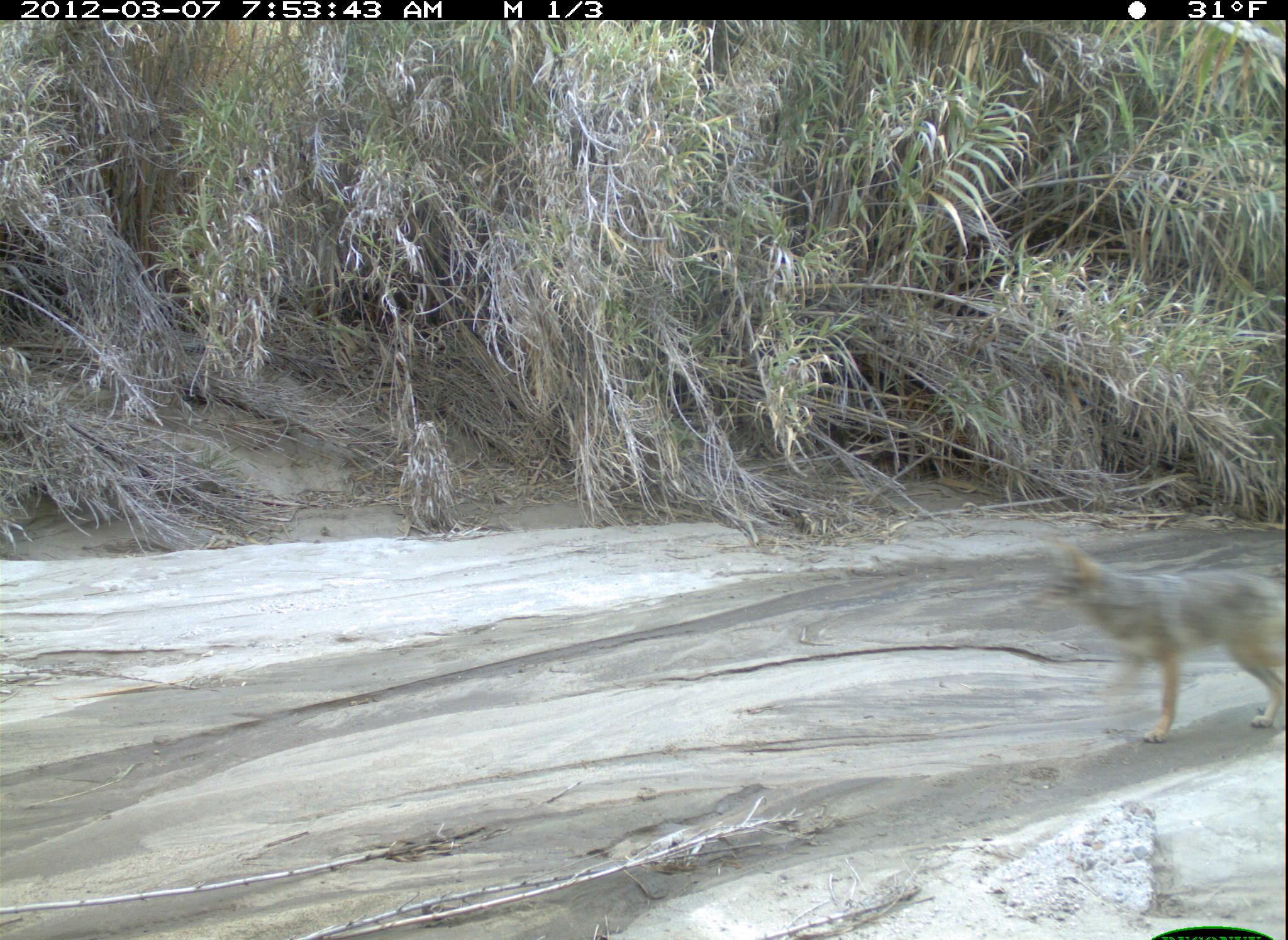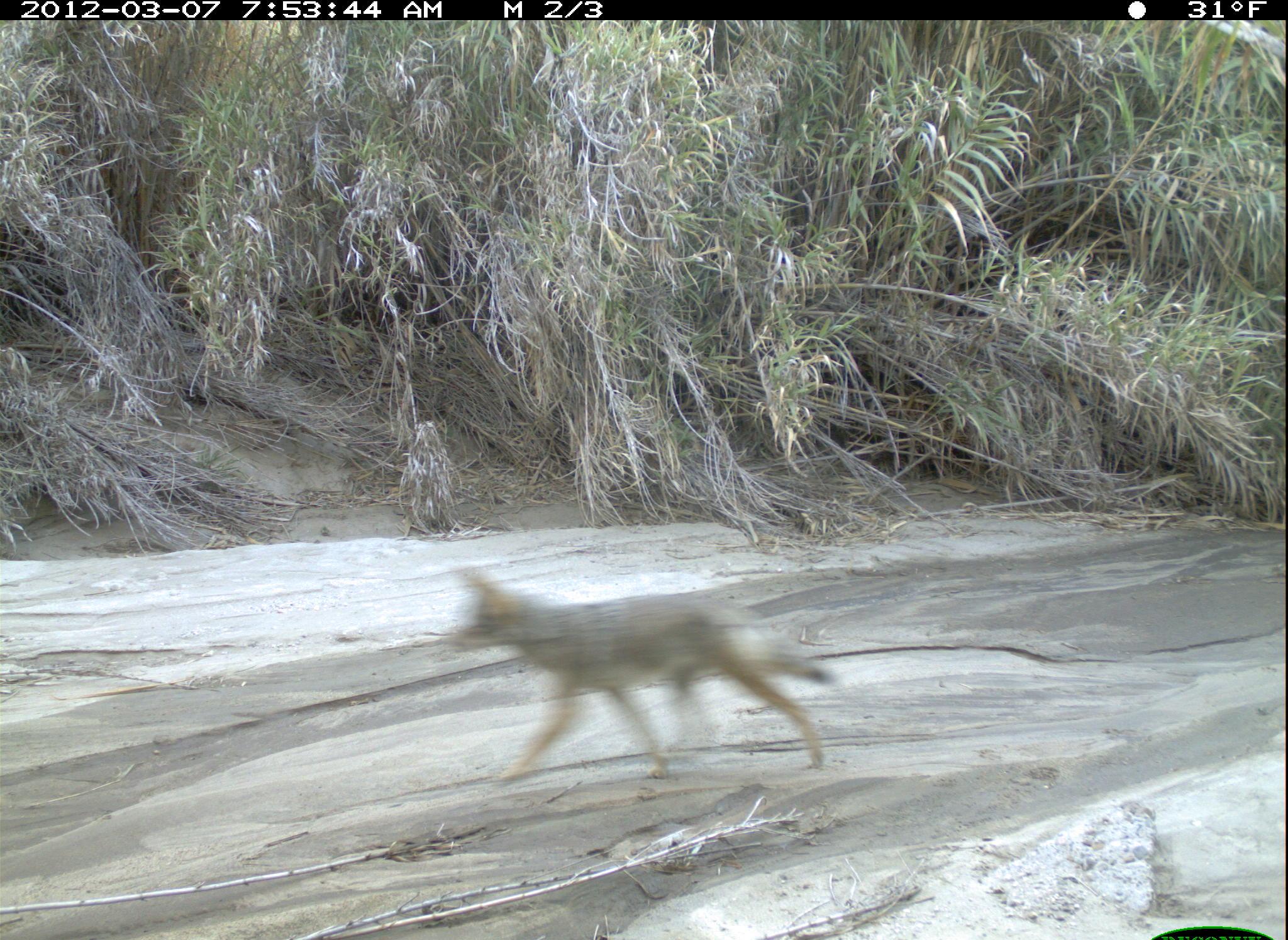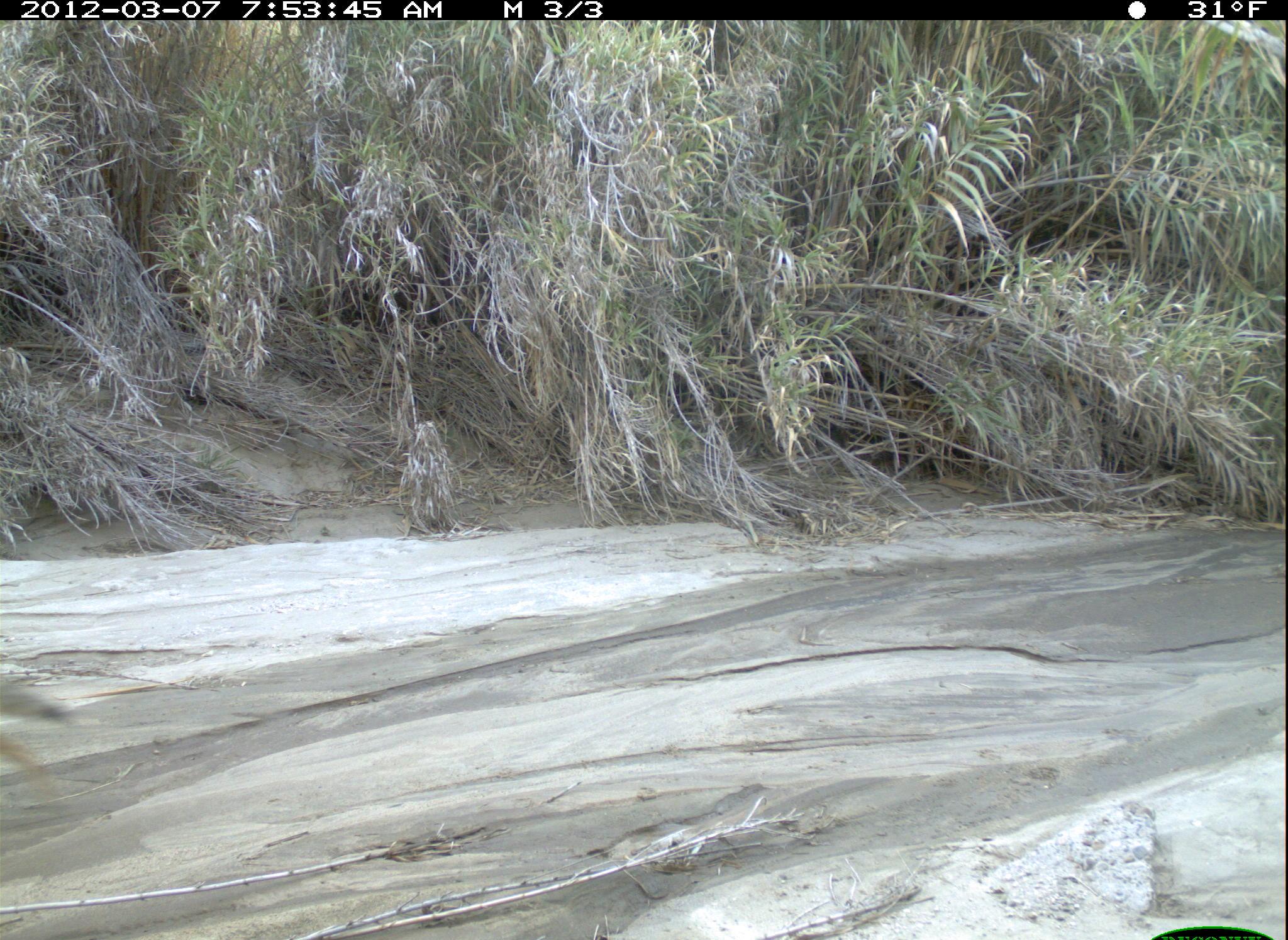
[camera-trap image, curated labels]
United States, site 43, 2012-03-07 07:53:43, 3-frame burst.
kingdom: Animalia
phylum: Chordata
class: Mammalia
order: Carnivora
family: Canidae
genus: Canis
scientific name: Canis latrans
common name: coyote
Coyote (Canis latrans).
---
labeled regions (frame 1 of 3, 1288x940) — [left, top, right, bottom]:
coyote: [1046, 535, 1286, 744]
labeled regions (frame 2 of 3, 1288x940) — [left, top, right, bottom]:
coyote: [444, 562, 840, 792]